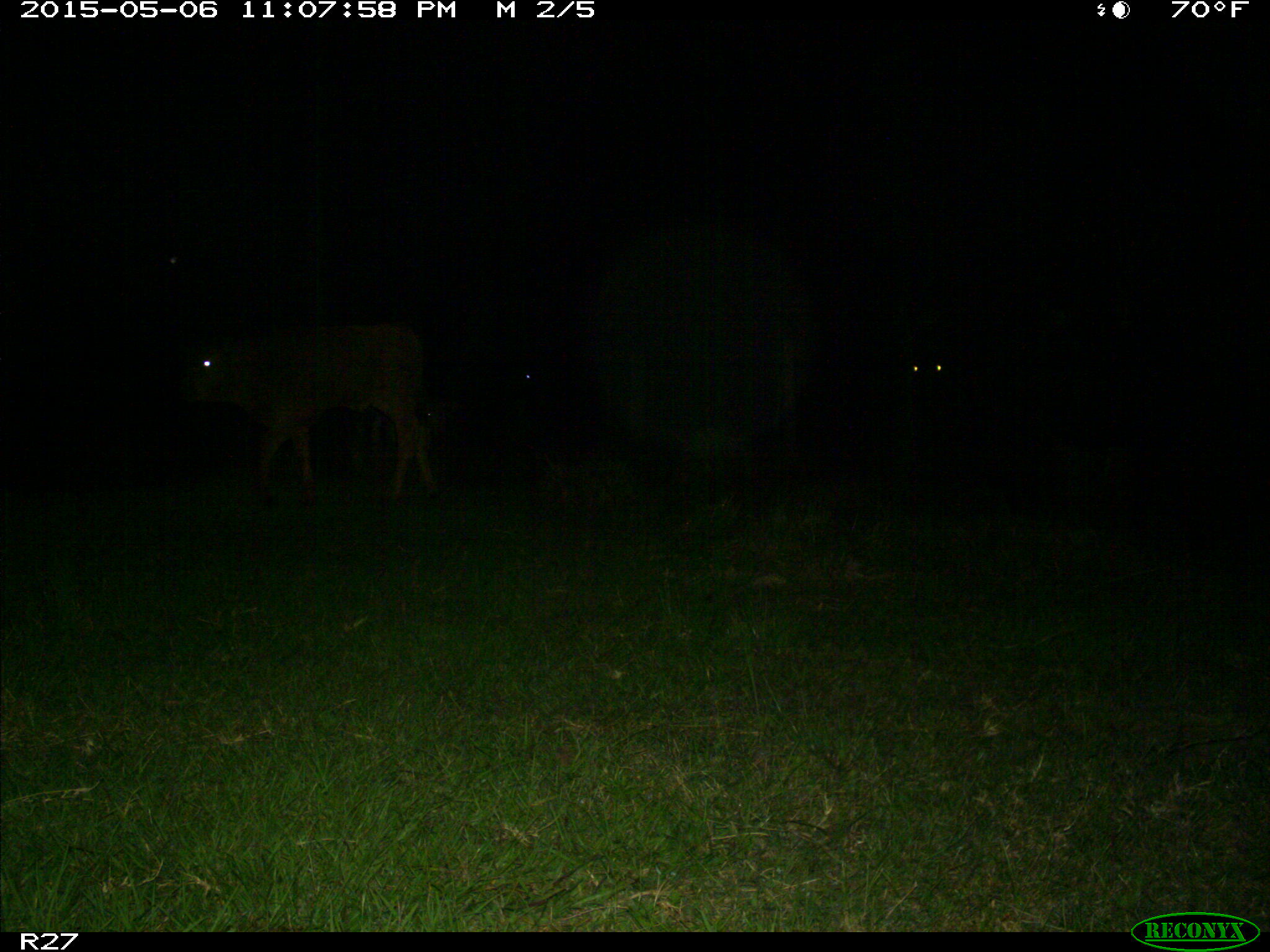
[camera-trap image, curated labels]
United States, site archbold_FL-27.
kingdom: Animalia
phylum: Chordata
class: Mammalia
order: Artiodactyla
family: Bovidae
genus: Bos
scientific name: Bos taurus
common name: domestic cow